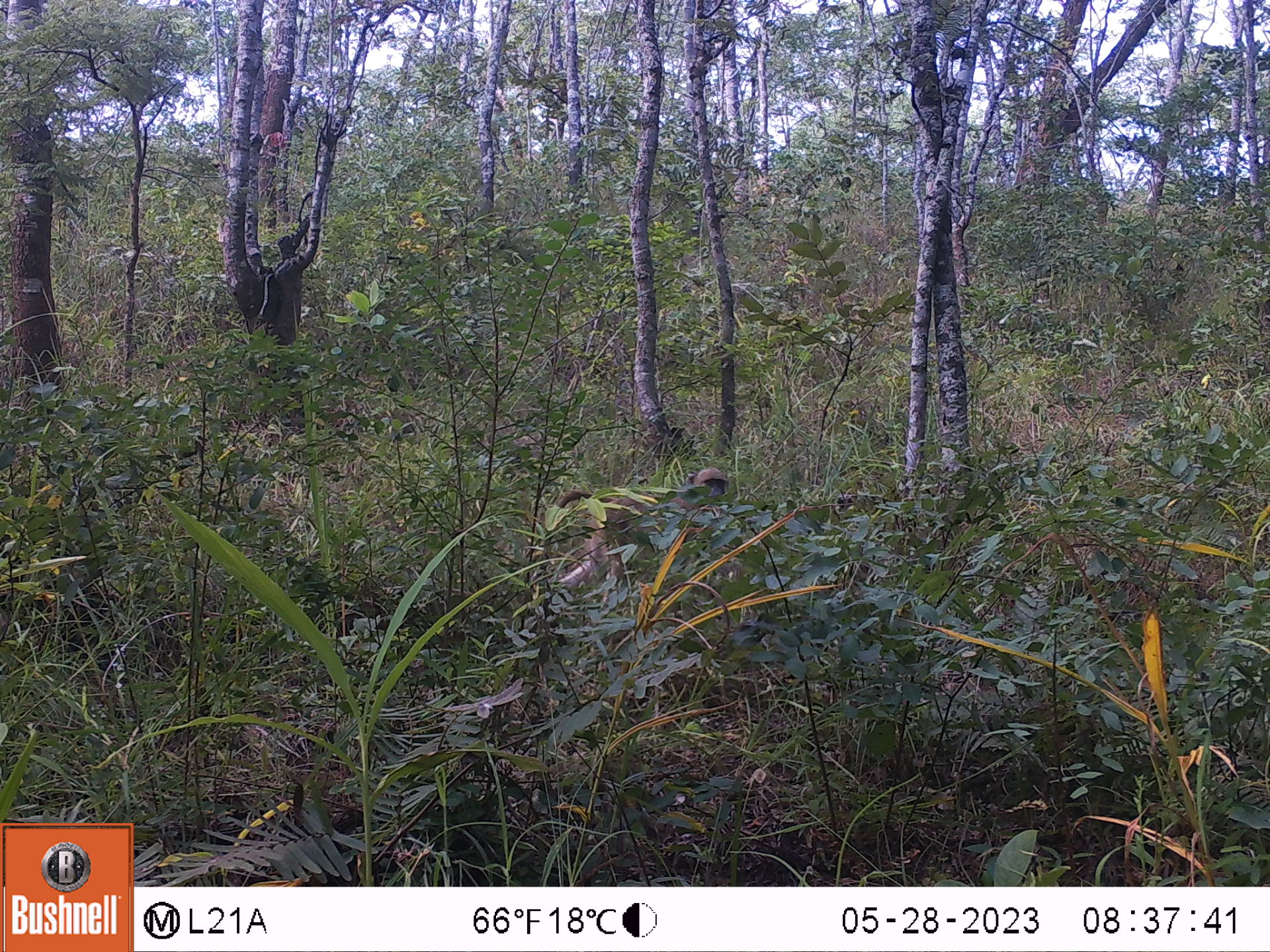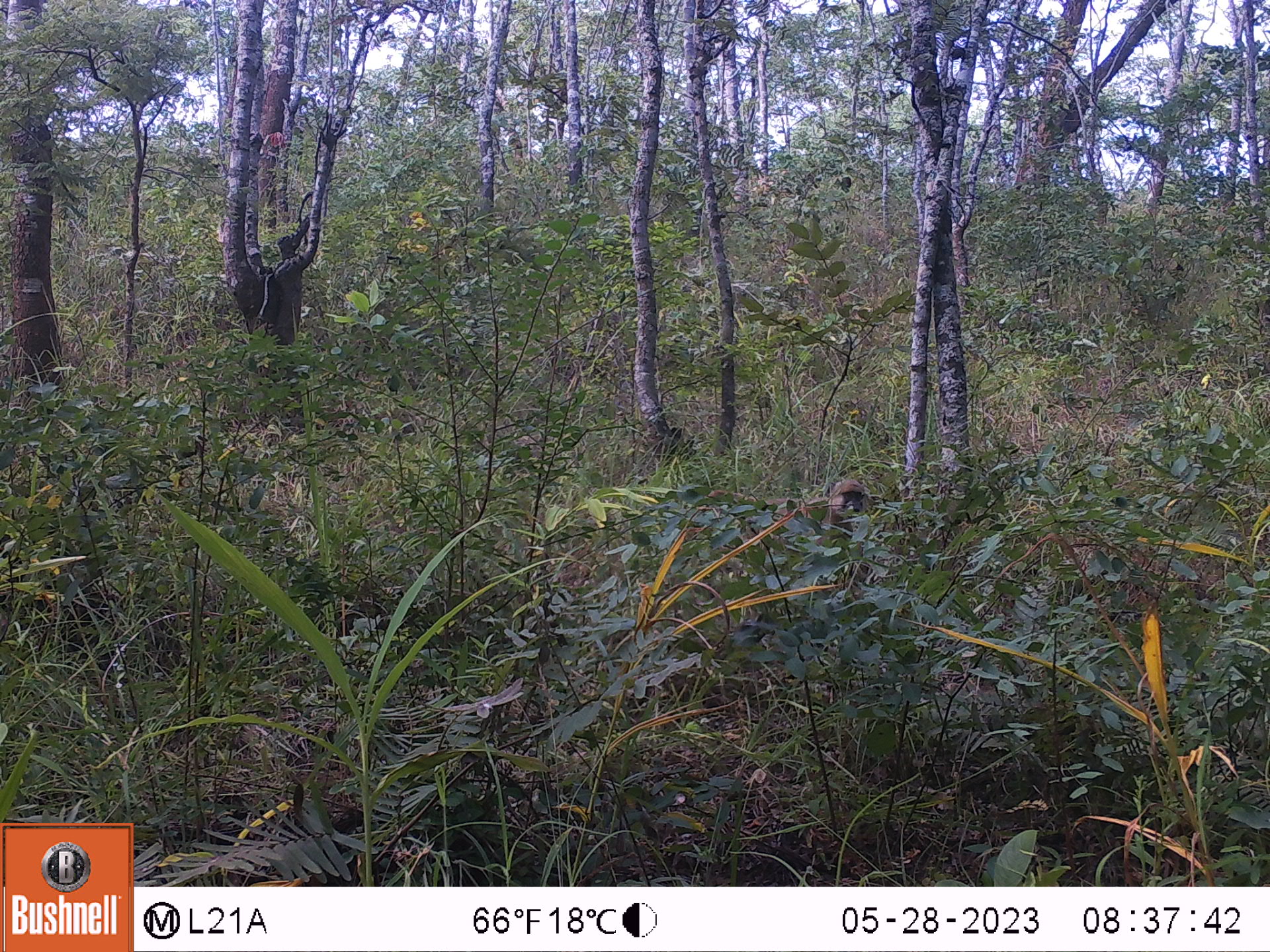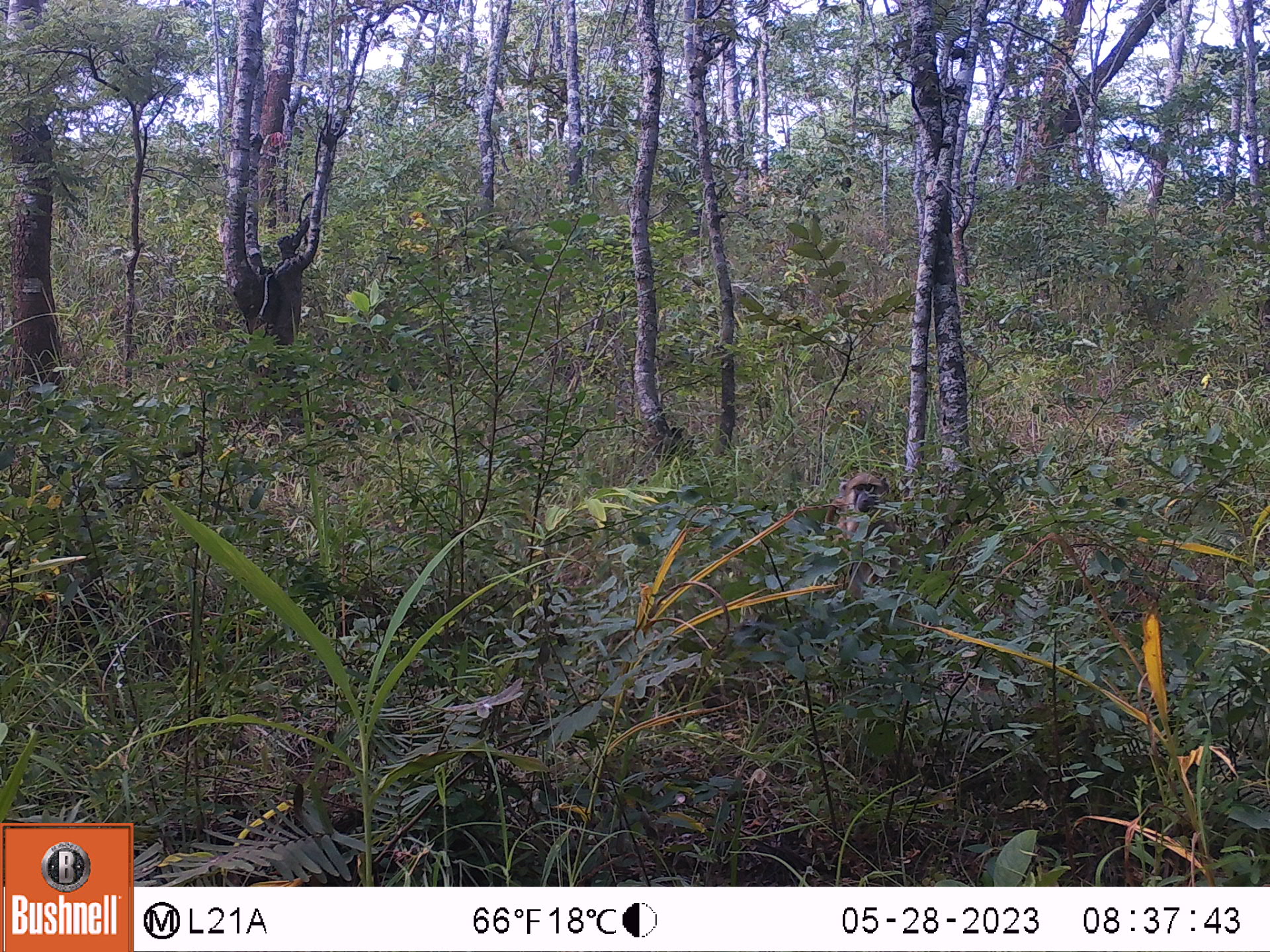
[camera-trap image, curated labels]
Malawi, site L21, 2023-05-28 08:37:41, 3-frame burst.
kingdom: Animalia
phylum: Chordata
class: Mammalia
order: Primates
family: Cercopithecidae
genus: Papio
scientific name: Papio cynocephalus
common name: yellow baboon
Yellow baboon (Papio cynocephalus), count 1.